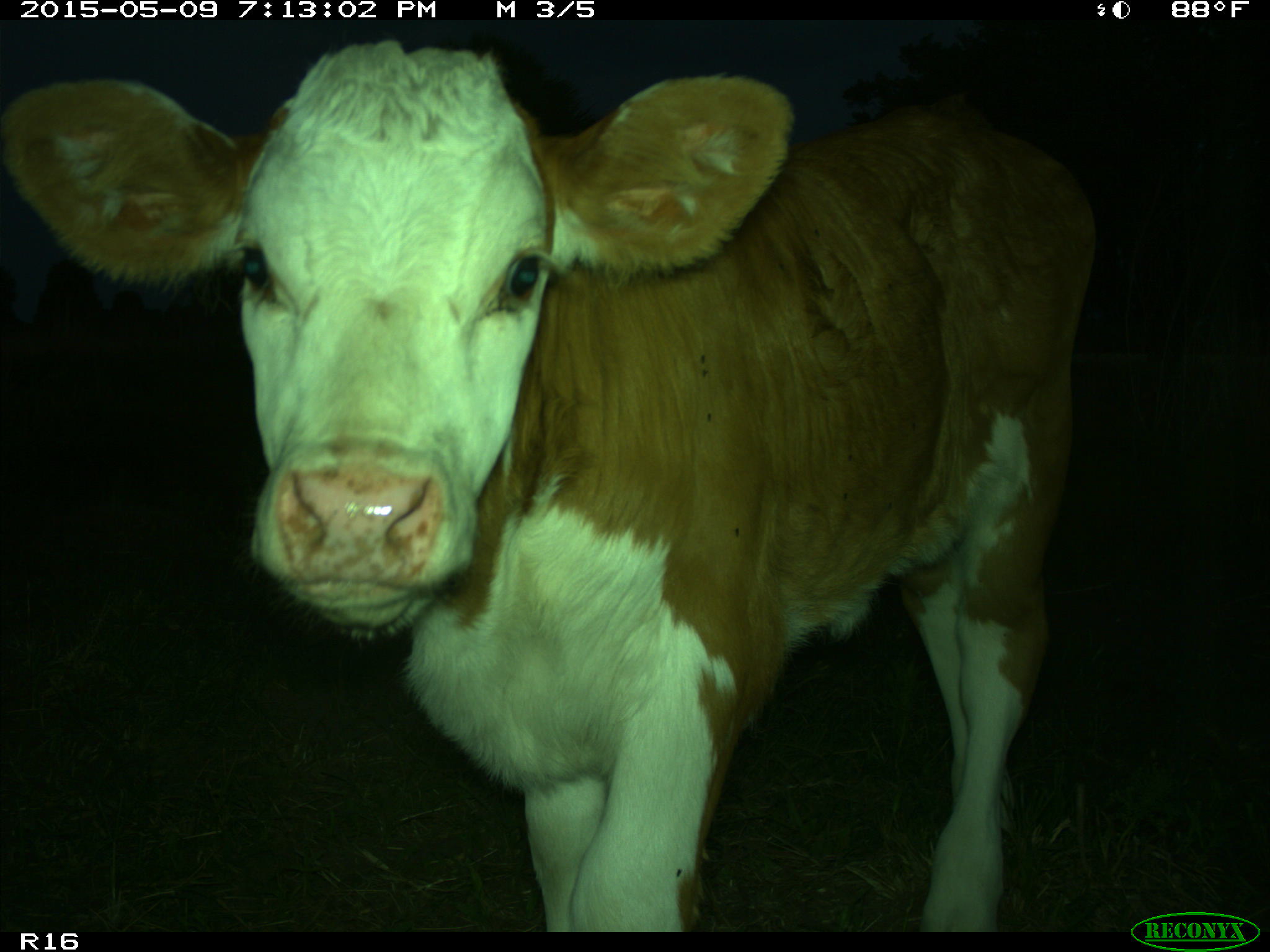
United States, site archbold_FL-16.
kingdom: Animalia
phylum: Chordata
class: Mammalia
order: Artiodactyla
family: Bovidae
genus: Bos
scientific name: Bos taurus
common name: domestic cow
Bos taurus (domestic cow).